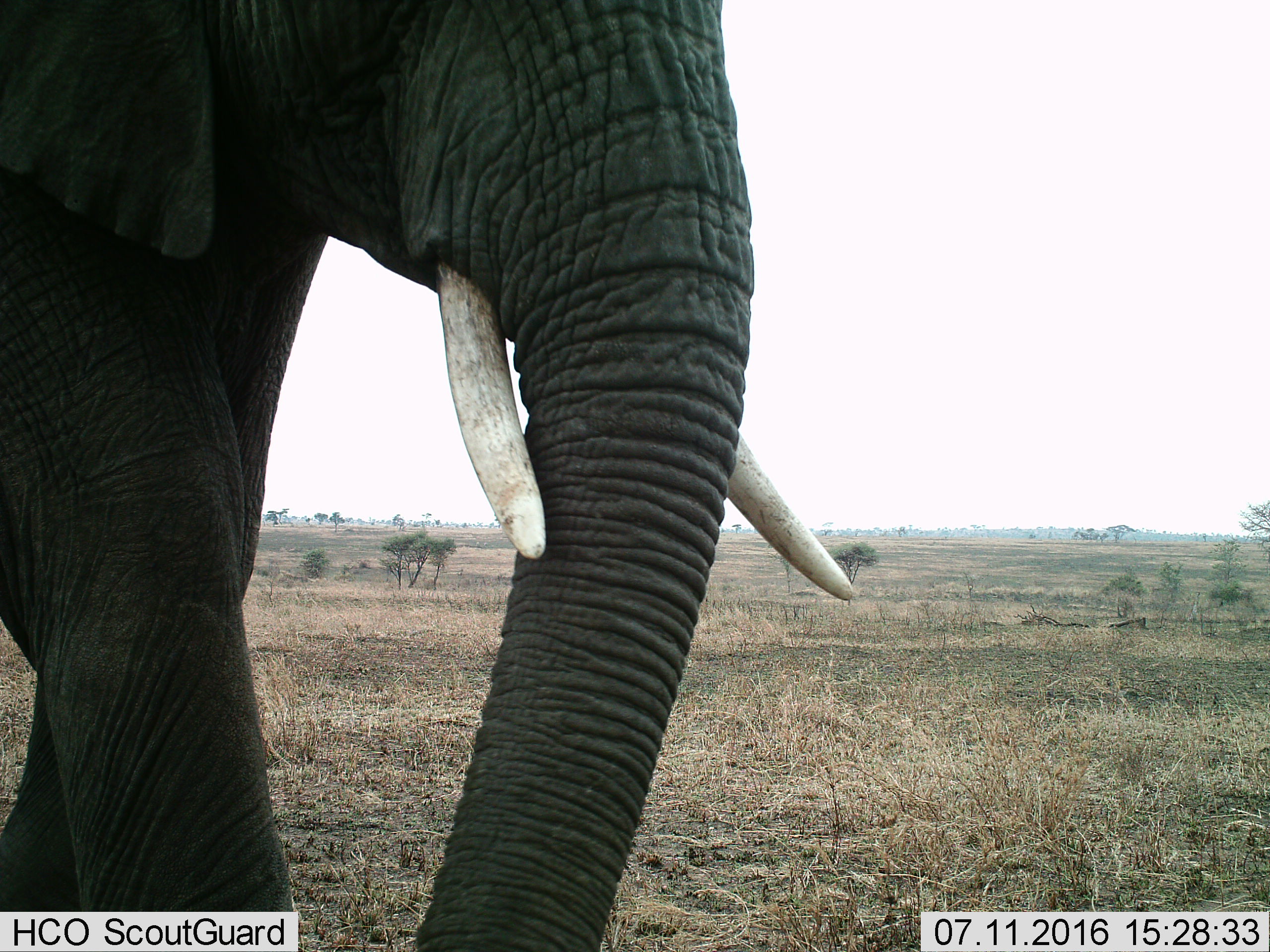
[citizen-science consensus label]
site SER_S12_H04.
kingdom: Animalia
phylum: Chordata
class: Mammalia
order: Proboscidea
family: Elephantidae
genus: Loxodonta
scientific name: Loxodonta africana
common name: african bush elephant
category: elephant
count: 1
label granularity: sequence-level